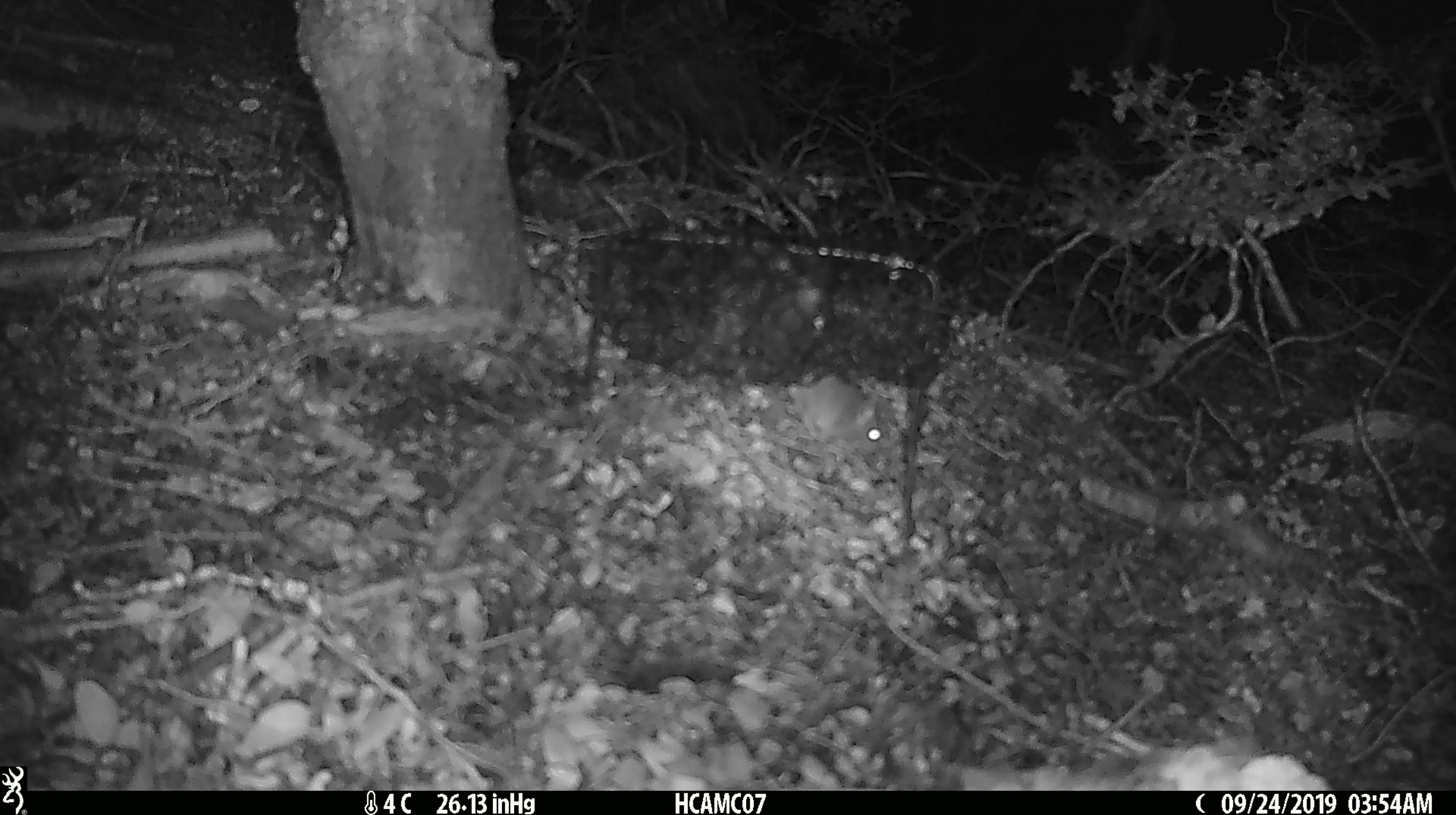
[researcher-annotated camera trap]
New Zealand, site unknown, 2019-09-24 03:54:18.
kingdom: Animalia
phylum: Chordata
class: Mammalia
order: Rodentia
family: Muridae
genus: Mus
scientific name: Mus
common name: mouse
Mouse (Mus).